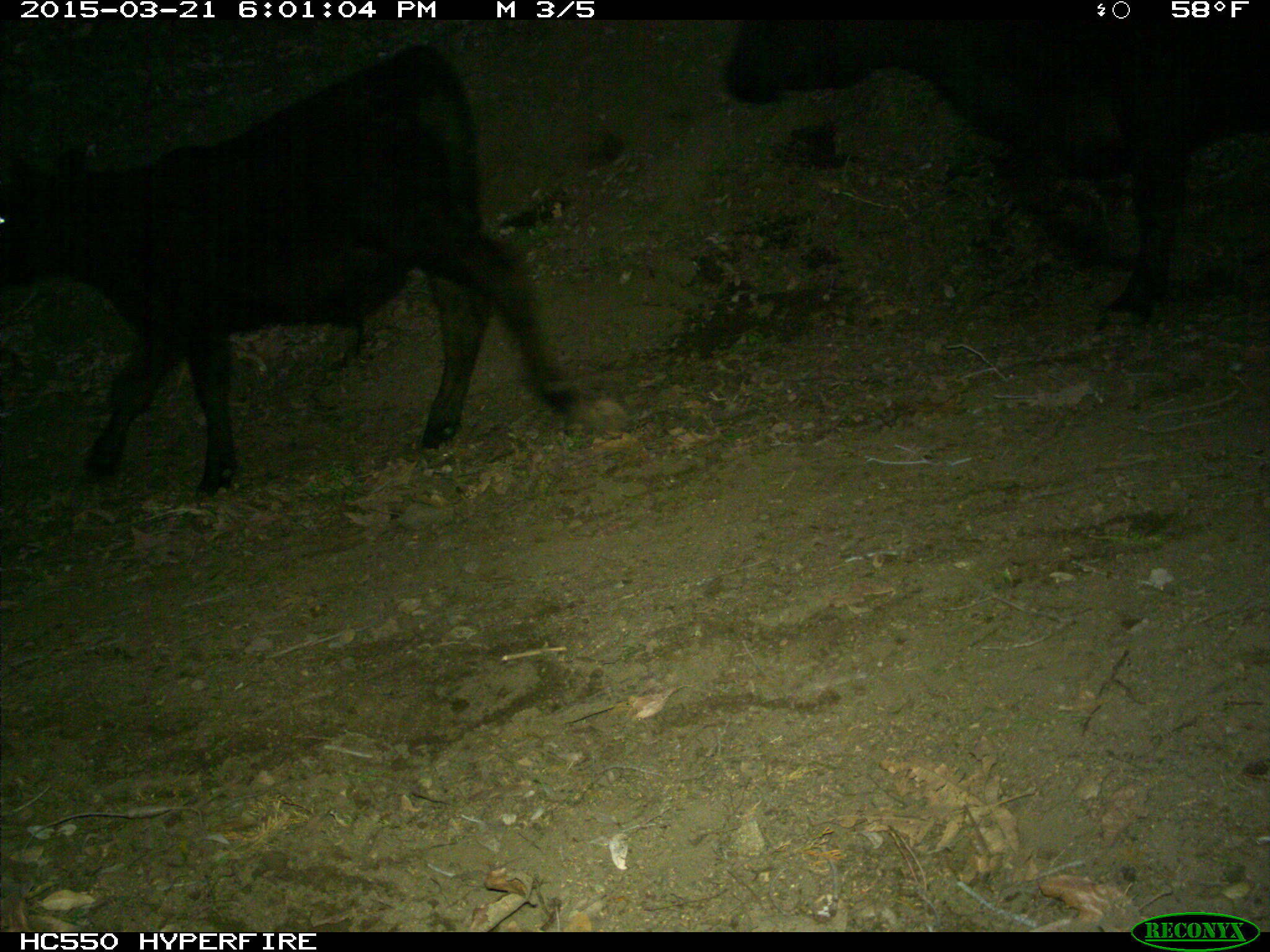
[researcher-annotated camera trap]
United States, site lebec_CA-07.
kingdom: Animalia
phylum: Chordata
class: Mammalia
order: Artiodactyla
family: Bovidae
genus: Bos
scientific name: Bos taurus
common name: domestic cow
Bos taurus (domestic cow).